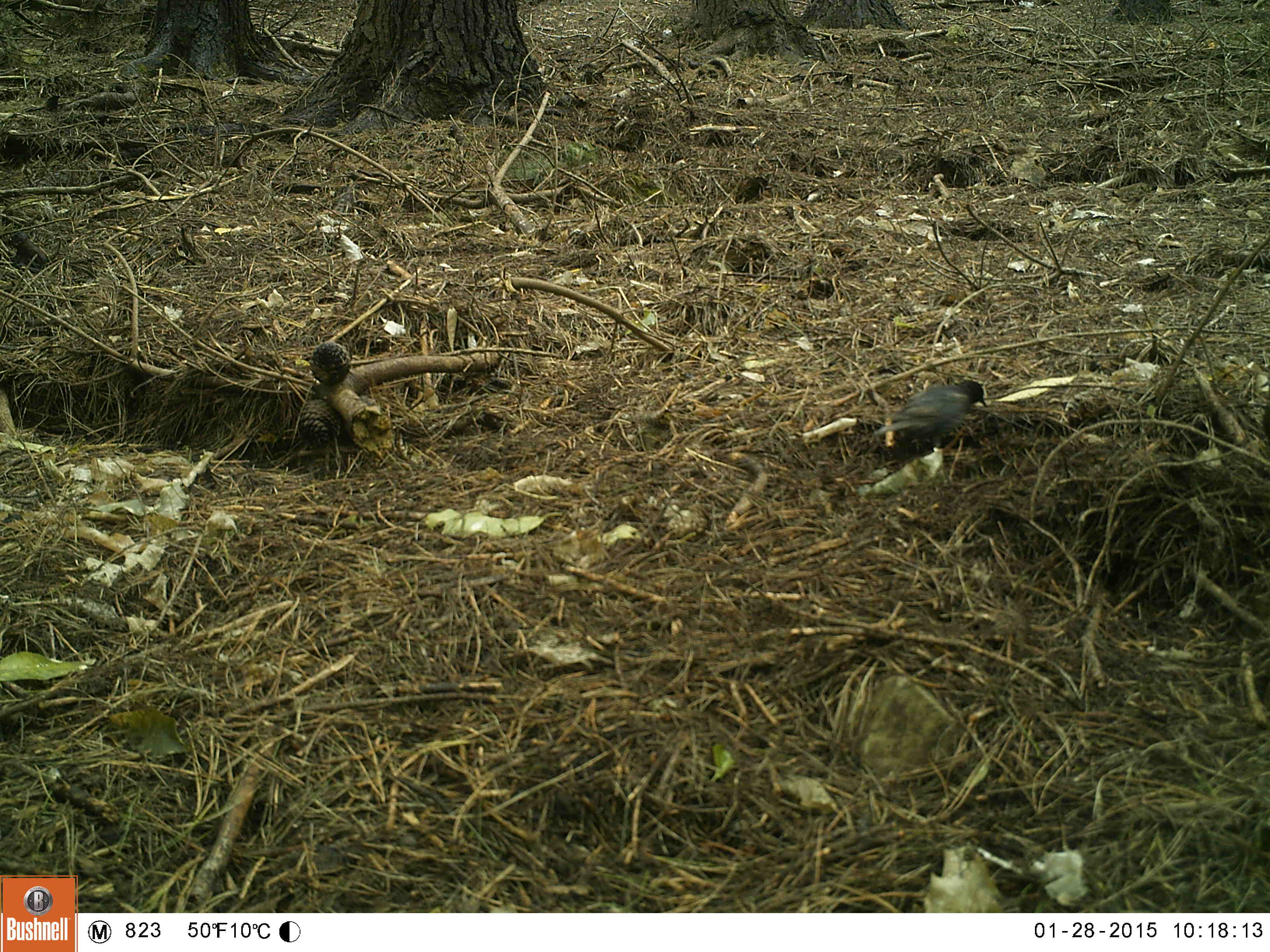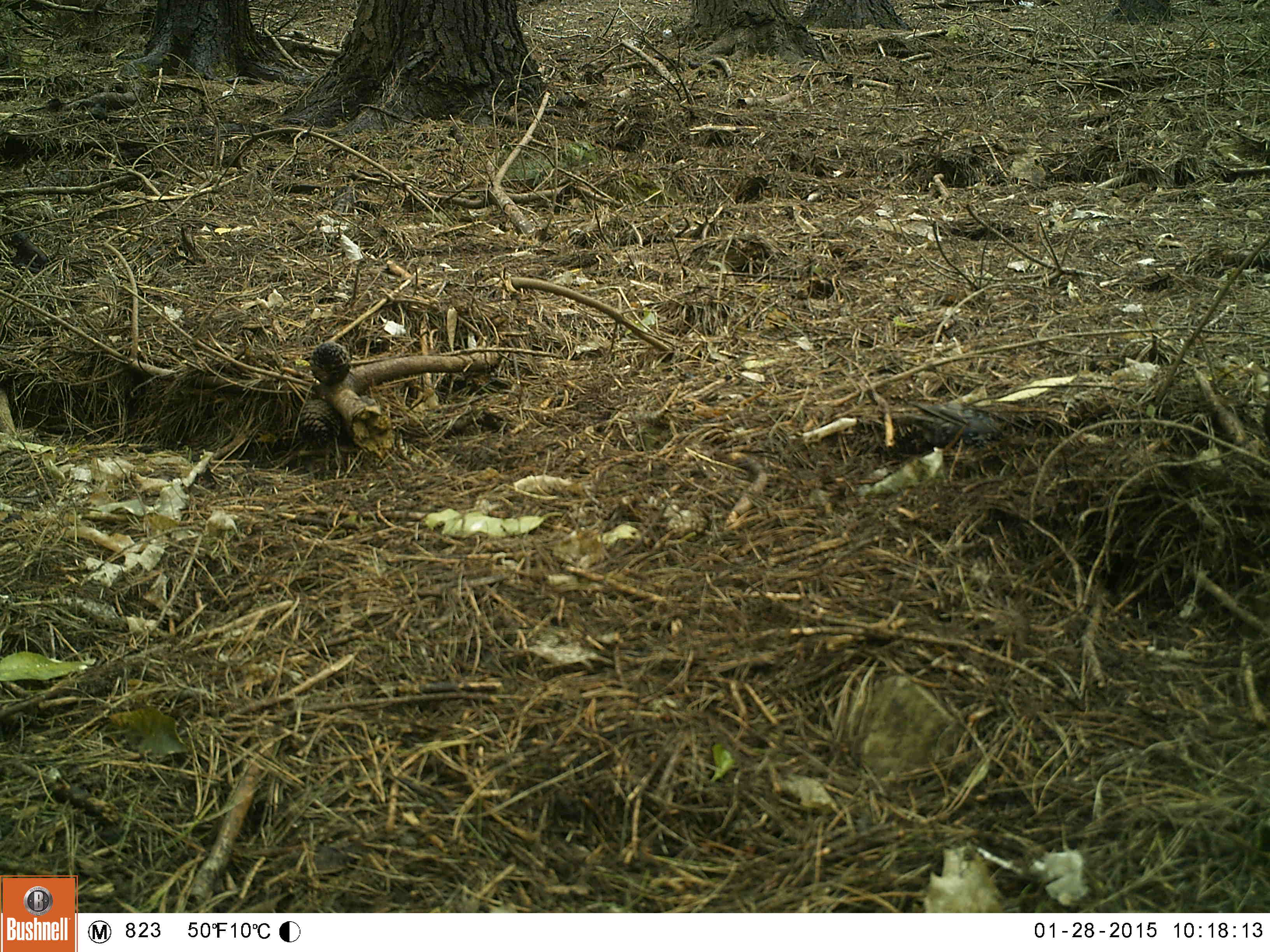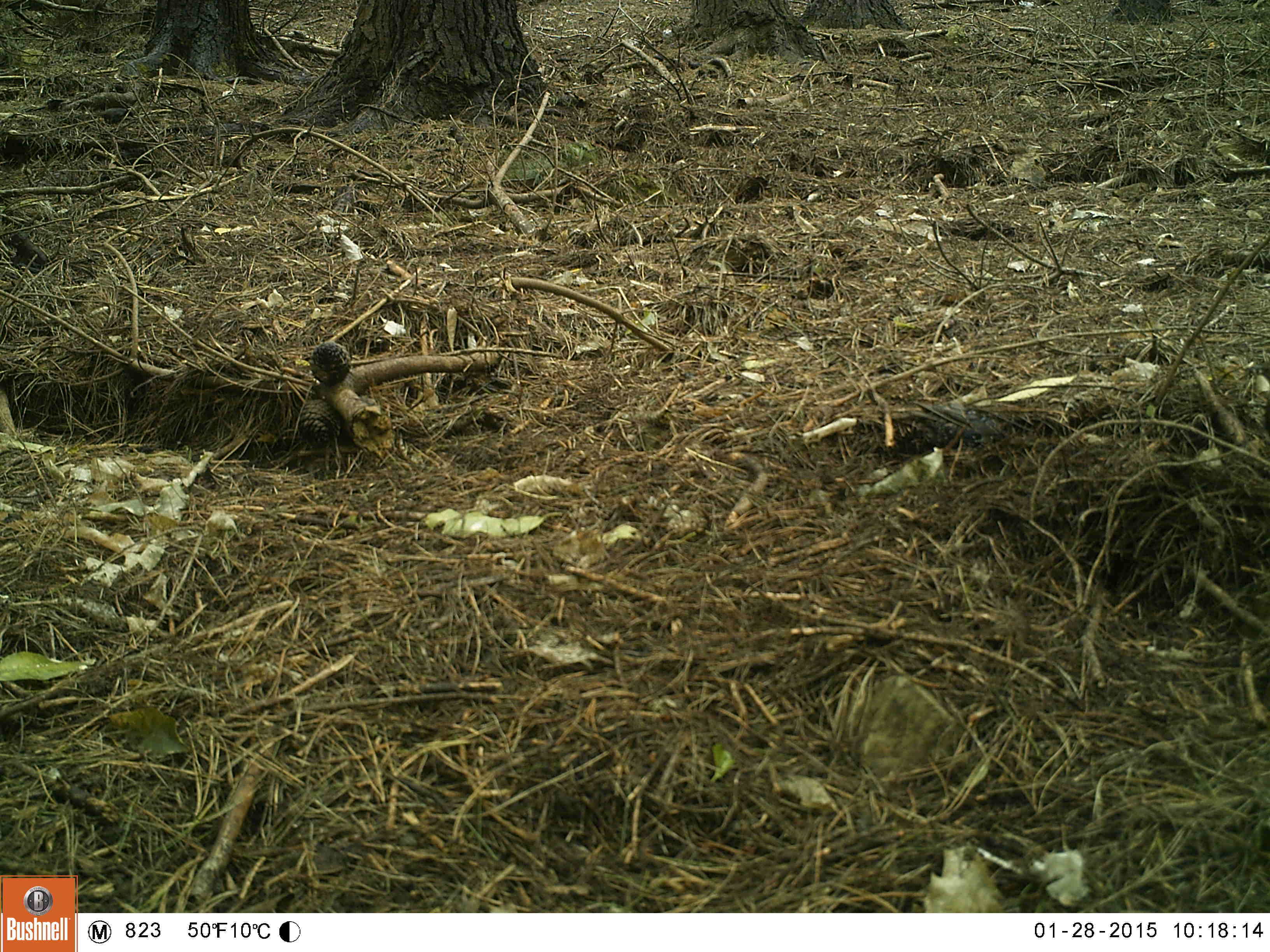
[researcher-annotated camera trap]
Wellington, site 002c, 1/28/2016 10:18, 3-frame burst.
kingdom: Animalia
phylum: Chordata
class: Aves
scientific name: Aves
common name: bird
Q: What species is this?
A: Bird (Aves).